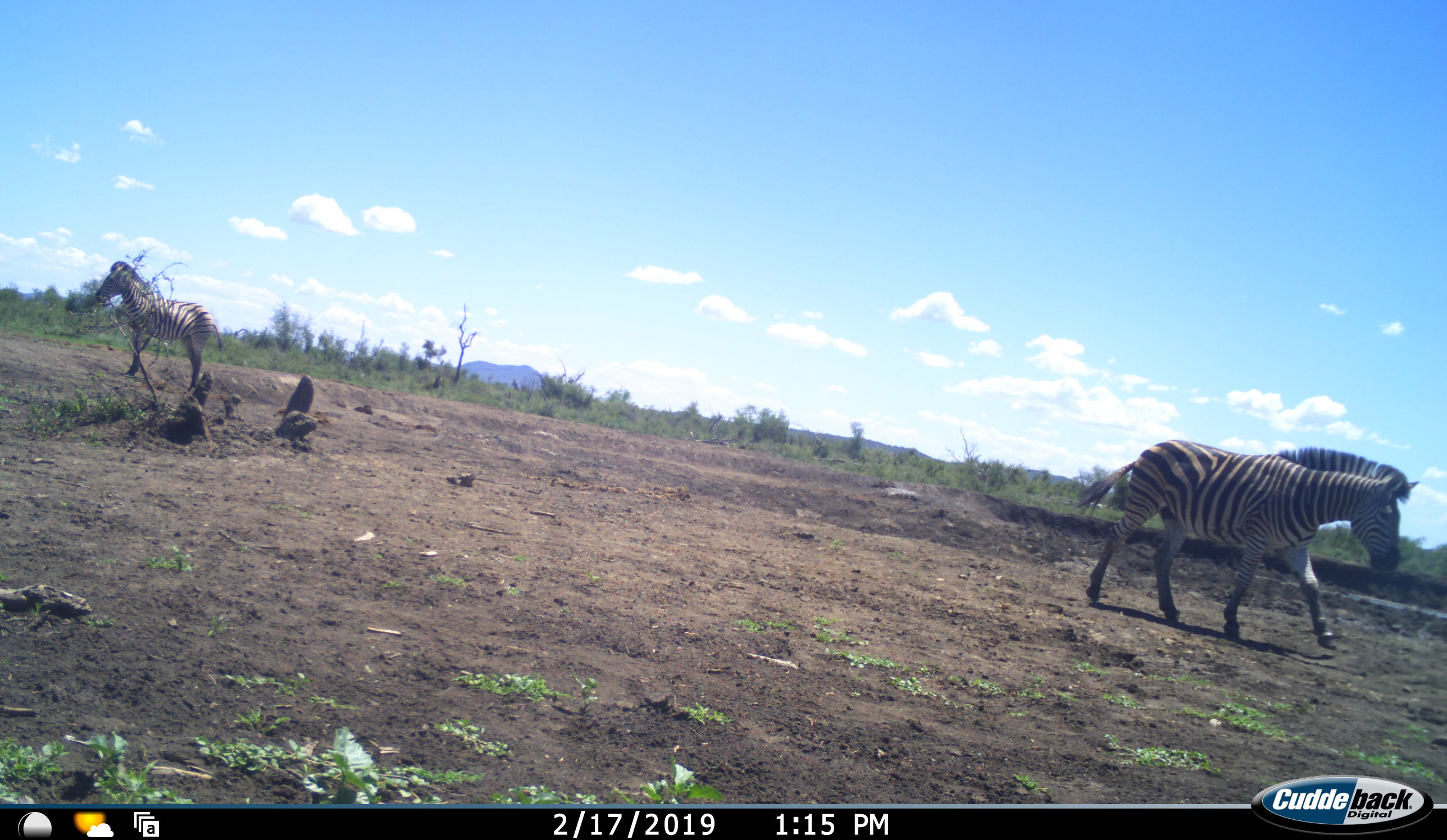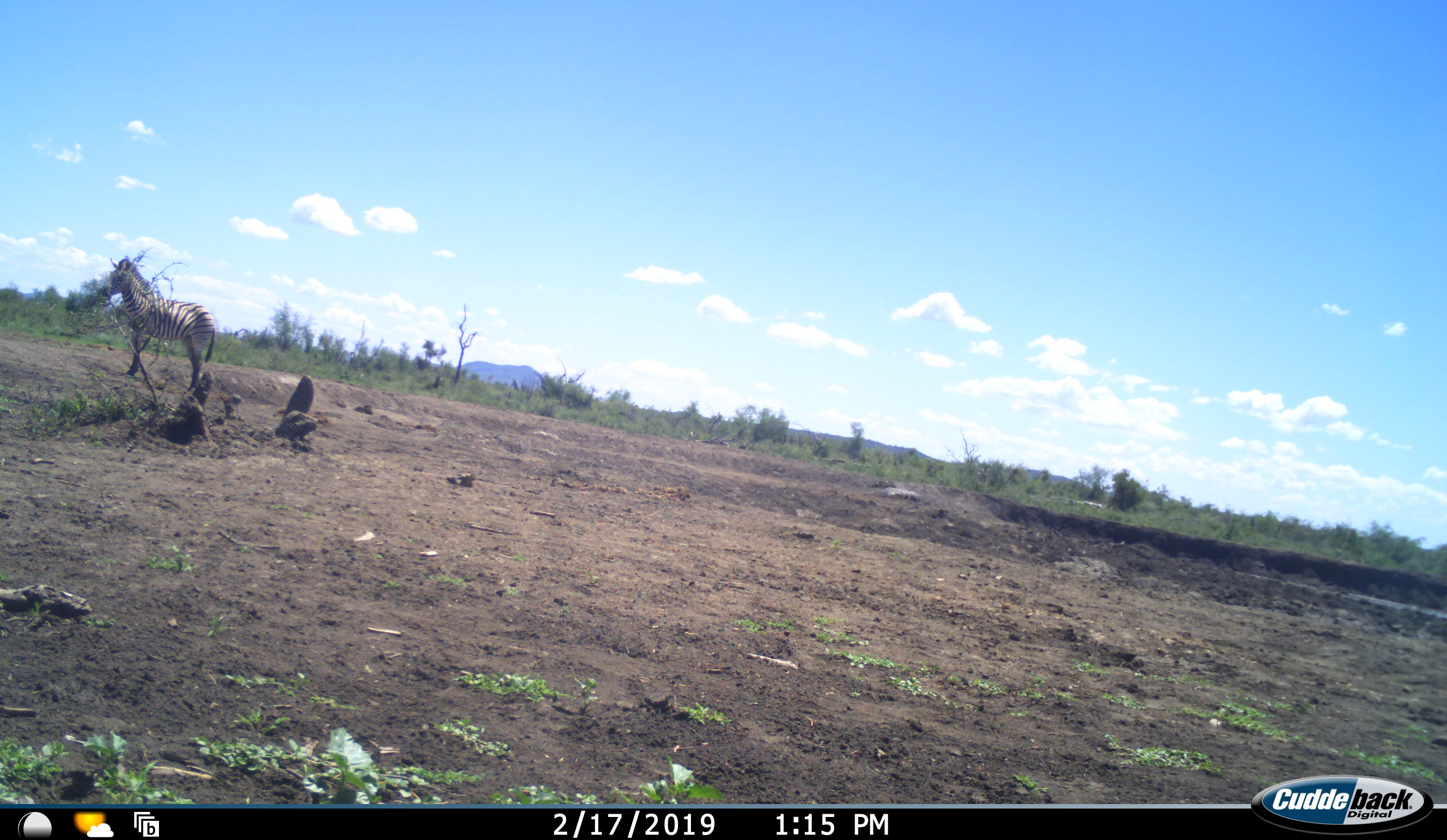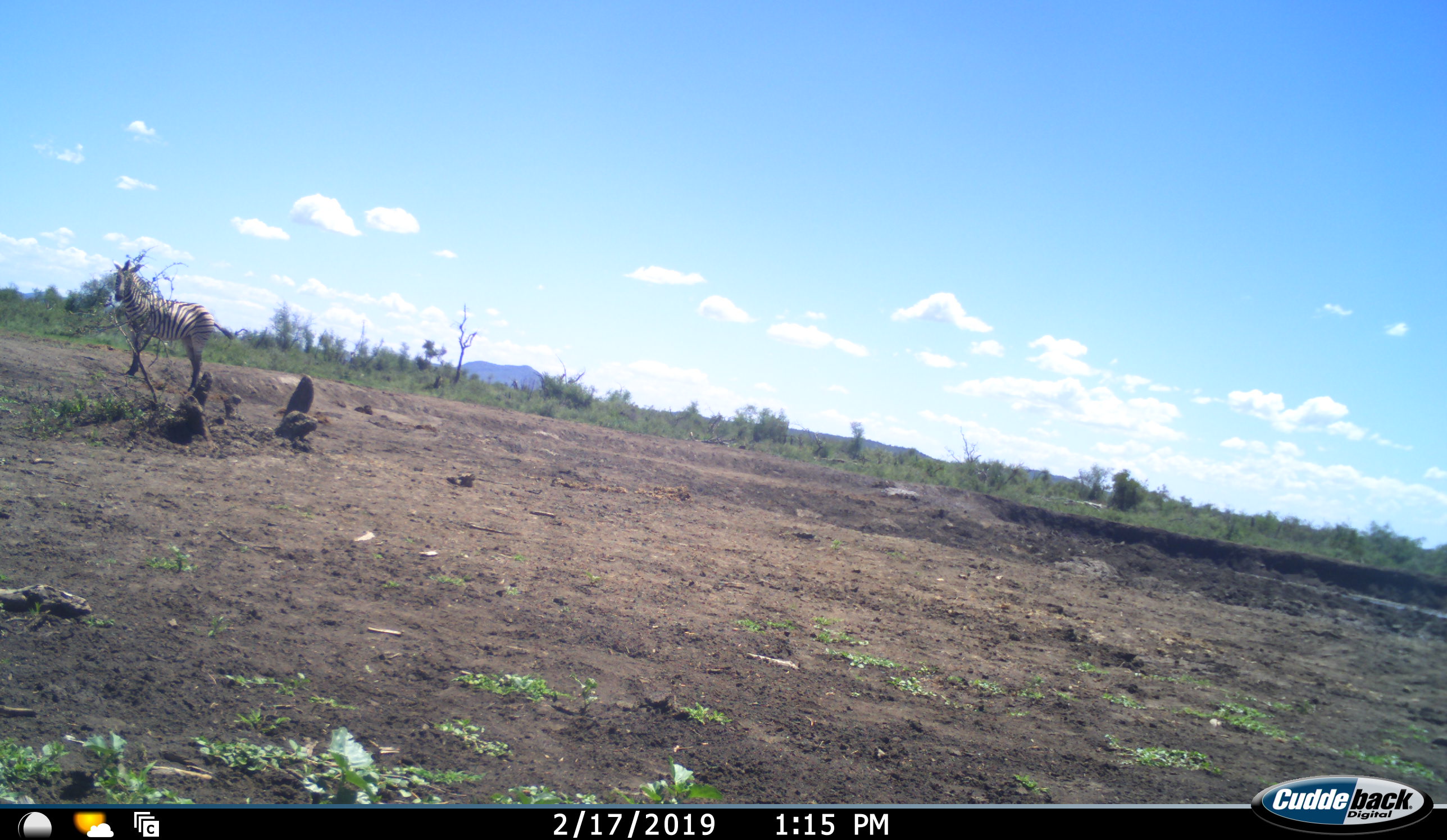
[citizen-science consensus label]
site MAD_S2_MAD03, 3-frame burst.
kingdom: Animalia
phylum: Chordata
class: Mammalia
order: Perissodactyla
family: Equidae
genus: Equus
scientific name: Equus quagga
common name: plains zebra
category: zebraplains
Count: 2.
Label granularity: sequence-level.